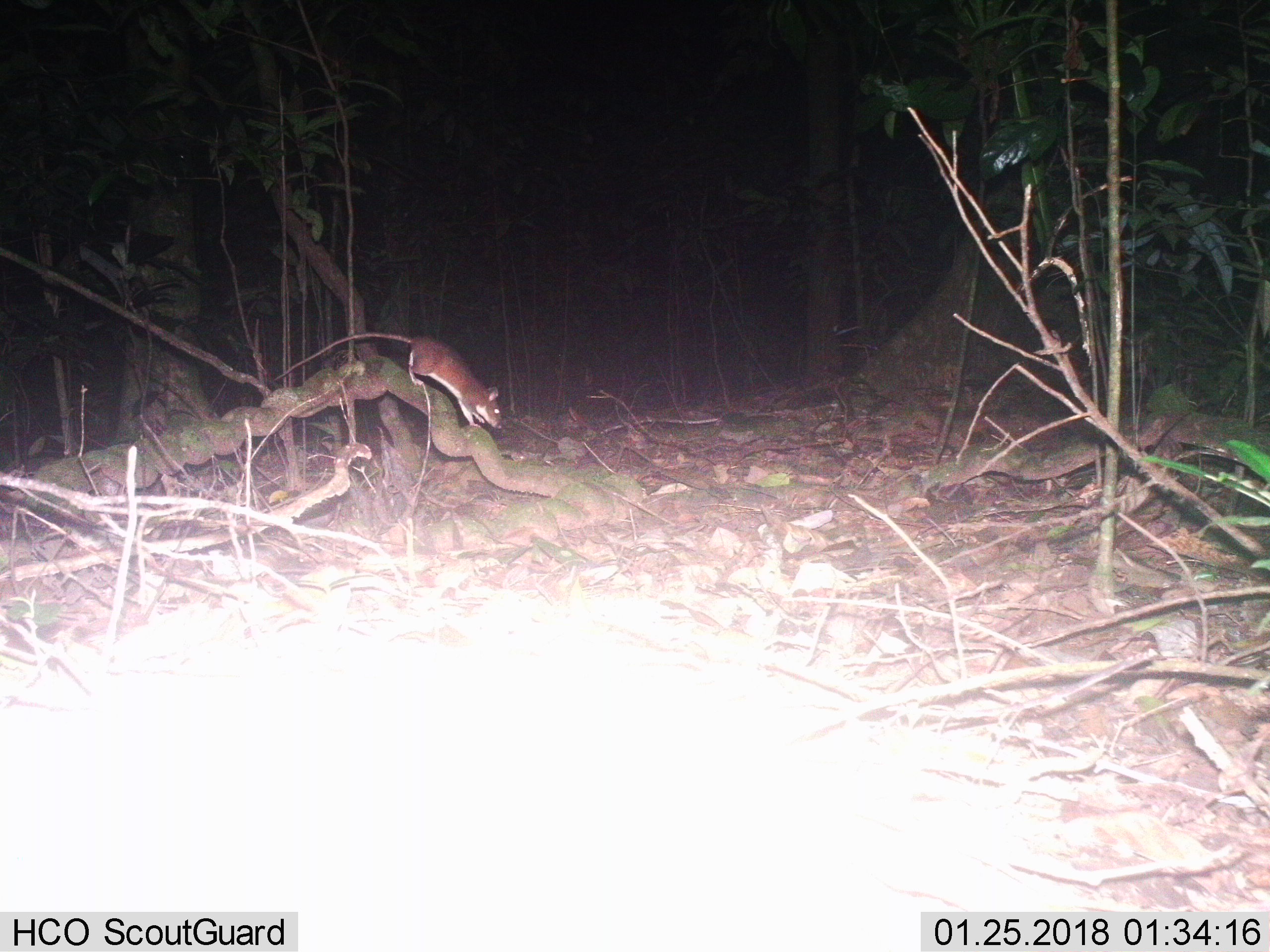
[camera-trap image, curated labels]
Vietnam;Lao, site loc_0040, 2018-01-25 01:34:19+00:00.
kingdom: Animalia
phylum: Chordata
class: Mammalia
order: Rodentia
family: Muridae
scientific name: Muridae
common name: old-world mice and rats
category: unidentified murid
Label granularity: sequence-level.